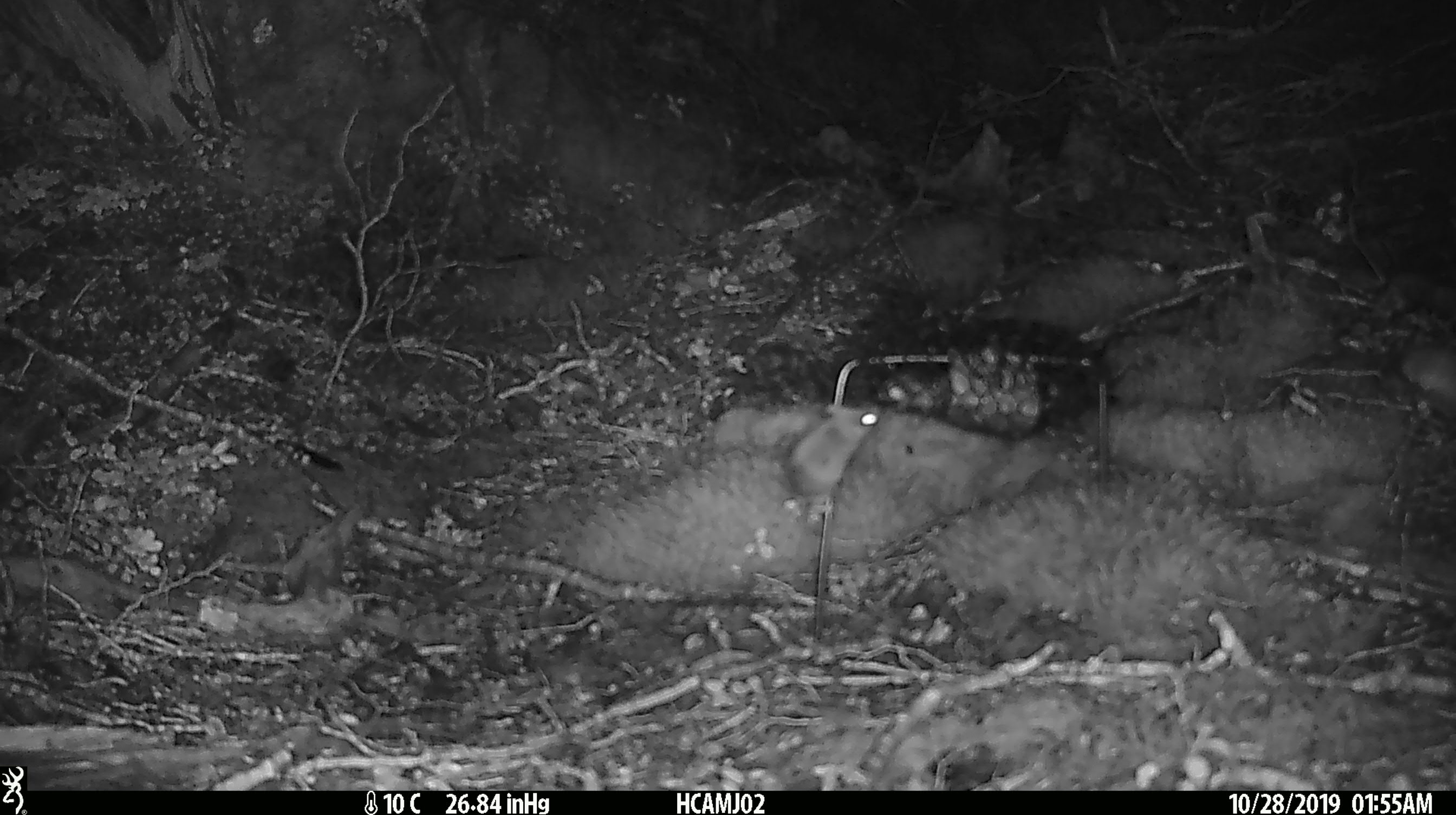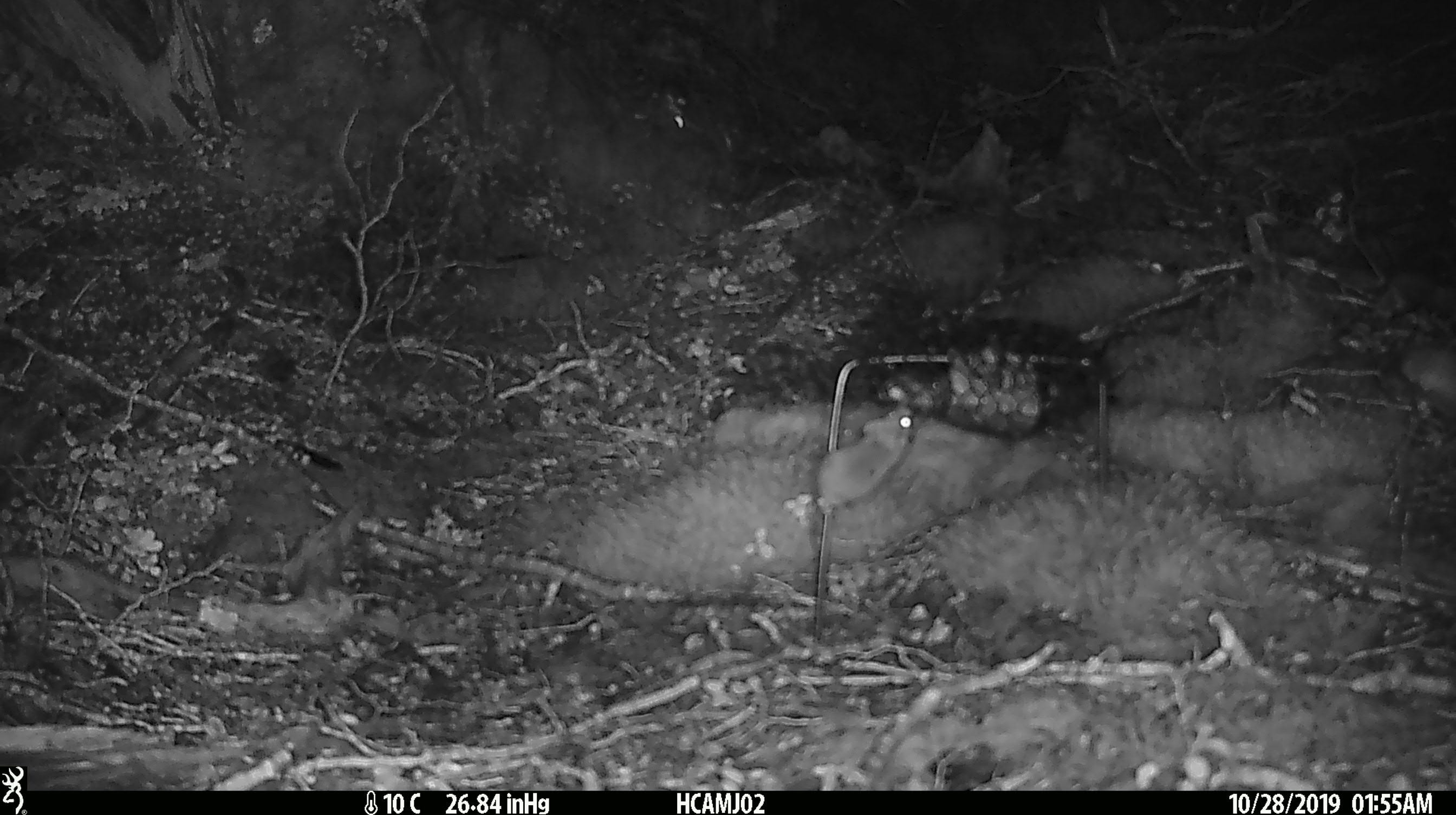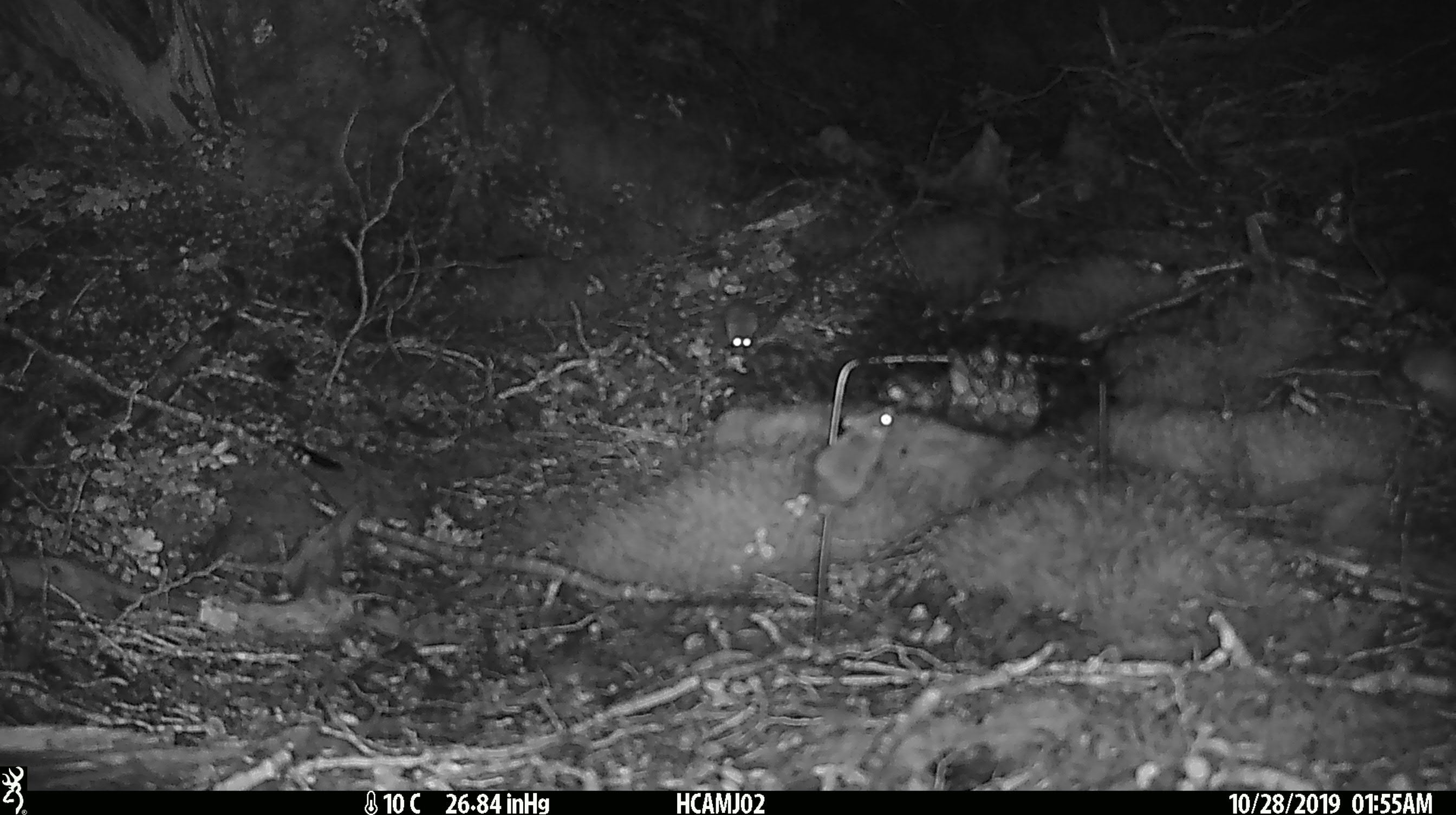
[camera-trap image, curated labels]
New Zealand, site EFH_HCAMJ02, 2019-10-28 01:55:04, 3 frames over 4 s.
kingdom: Animalia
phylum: Chordata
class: Mammalia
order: Rodentia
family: Muridae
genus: Mus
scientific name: Mus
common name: mouse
Mouse (Mus).